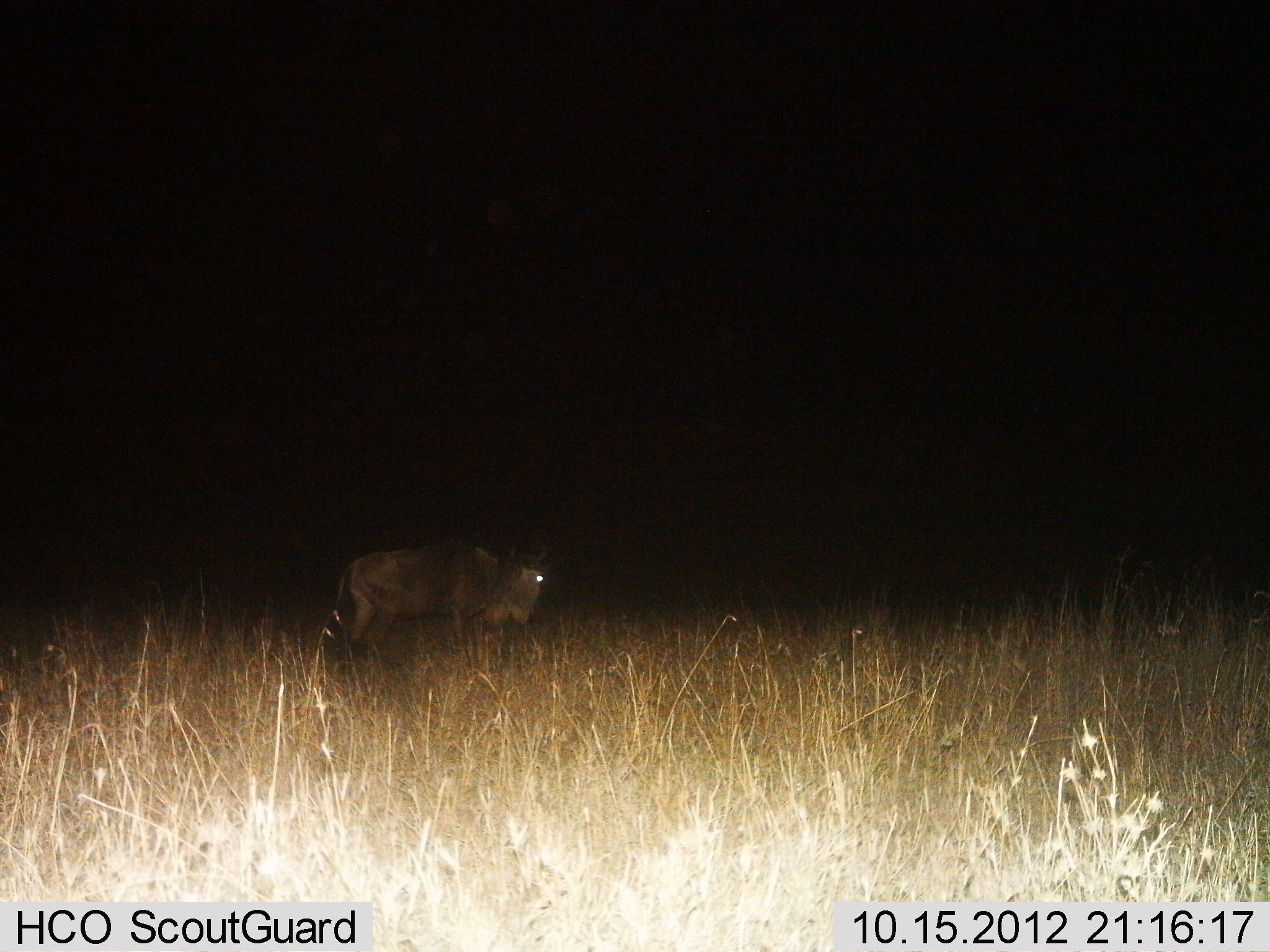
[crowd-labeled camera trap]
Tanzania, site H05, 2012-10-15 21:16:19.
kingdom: Animalia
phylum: Chordata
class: Mammalia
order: Artiodactyla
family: Bovidae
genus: Connochaetes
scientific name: Connochaetes taurinus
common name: blue wildebeest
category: wildebeest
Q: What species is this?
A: Wildebeest (blue wildebeest) (Connochaetes taurinus).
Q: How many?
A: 1.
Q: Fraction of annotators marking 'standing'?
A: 70%.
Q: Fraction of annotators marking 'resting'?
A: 0%.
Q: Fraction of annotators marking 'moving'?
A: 30%.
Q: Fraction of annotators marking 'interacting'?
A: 0%.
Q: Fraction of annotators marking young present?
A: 0%.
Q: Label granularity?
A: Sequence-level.